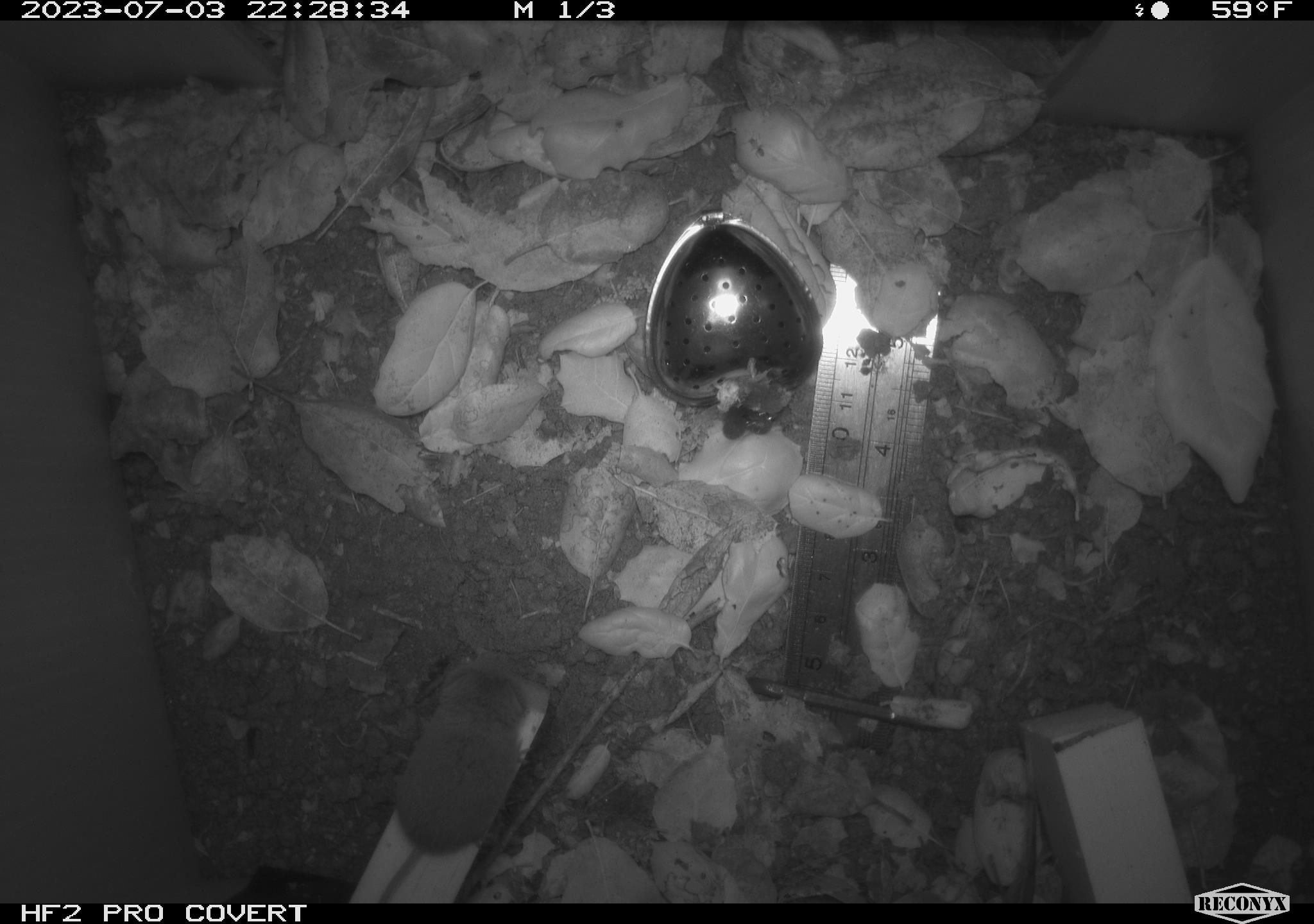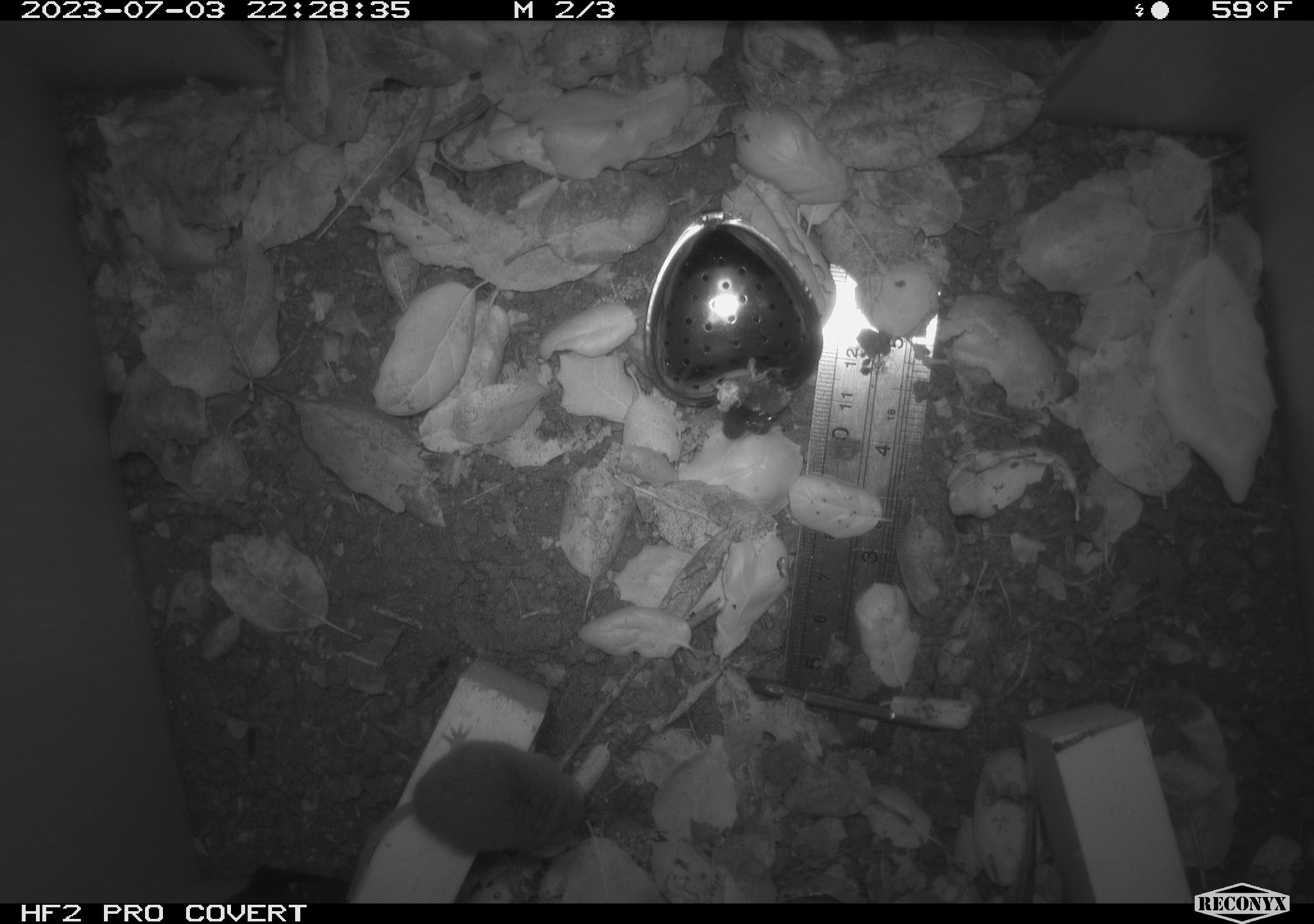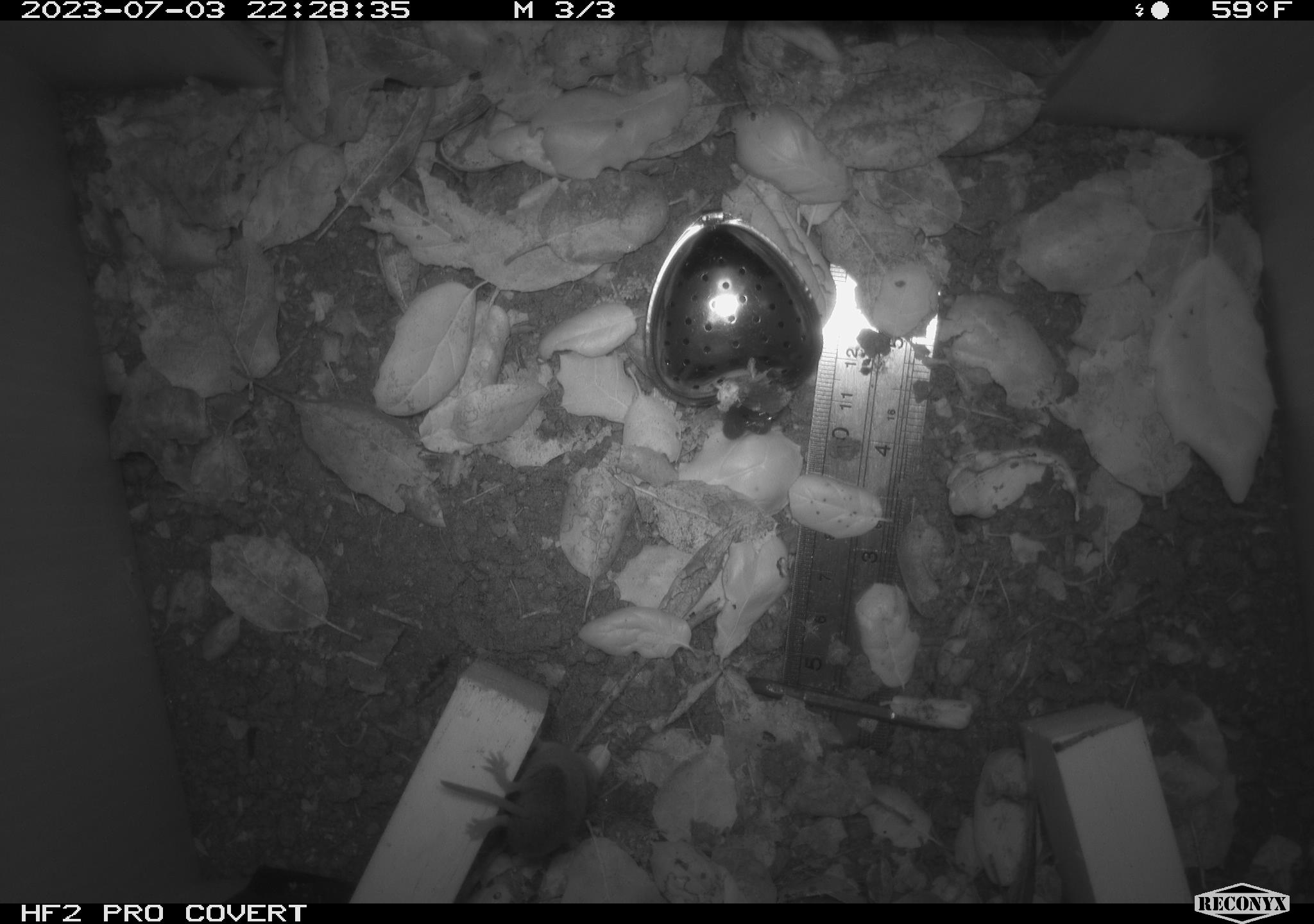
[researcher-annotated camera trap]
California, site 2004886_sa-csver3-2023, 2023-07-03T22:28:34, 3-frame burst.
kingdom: Animalia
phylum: Chordata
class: Mammalia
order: Eulipotyphla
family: Soricidae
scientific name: Soricidae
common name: shrews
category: soricidae family